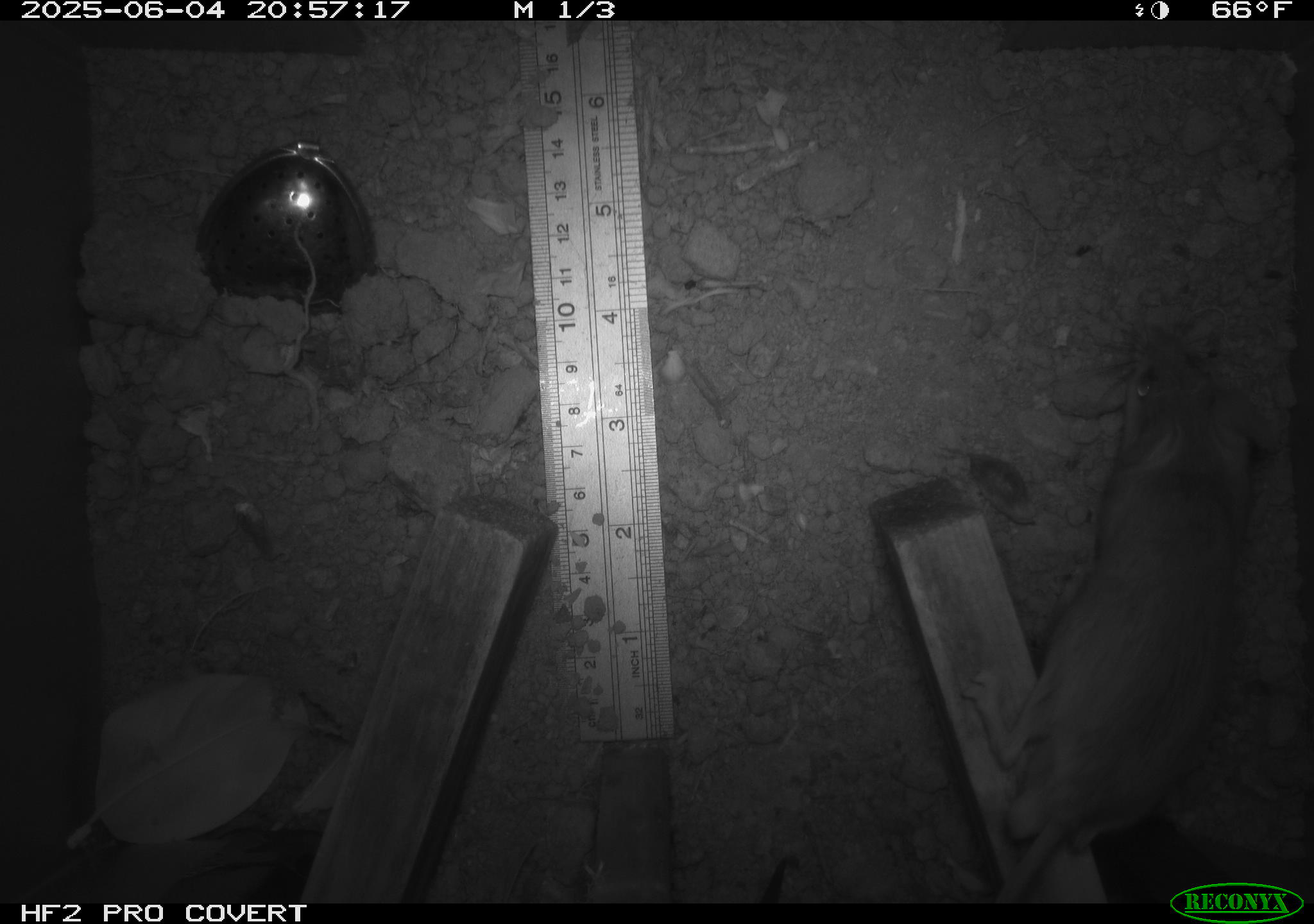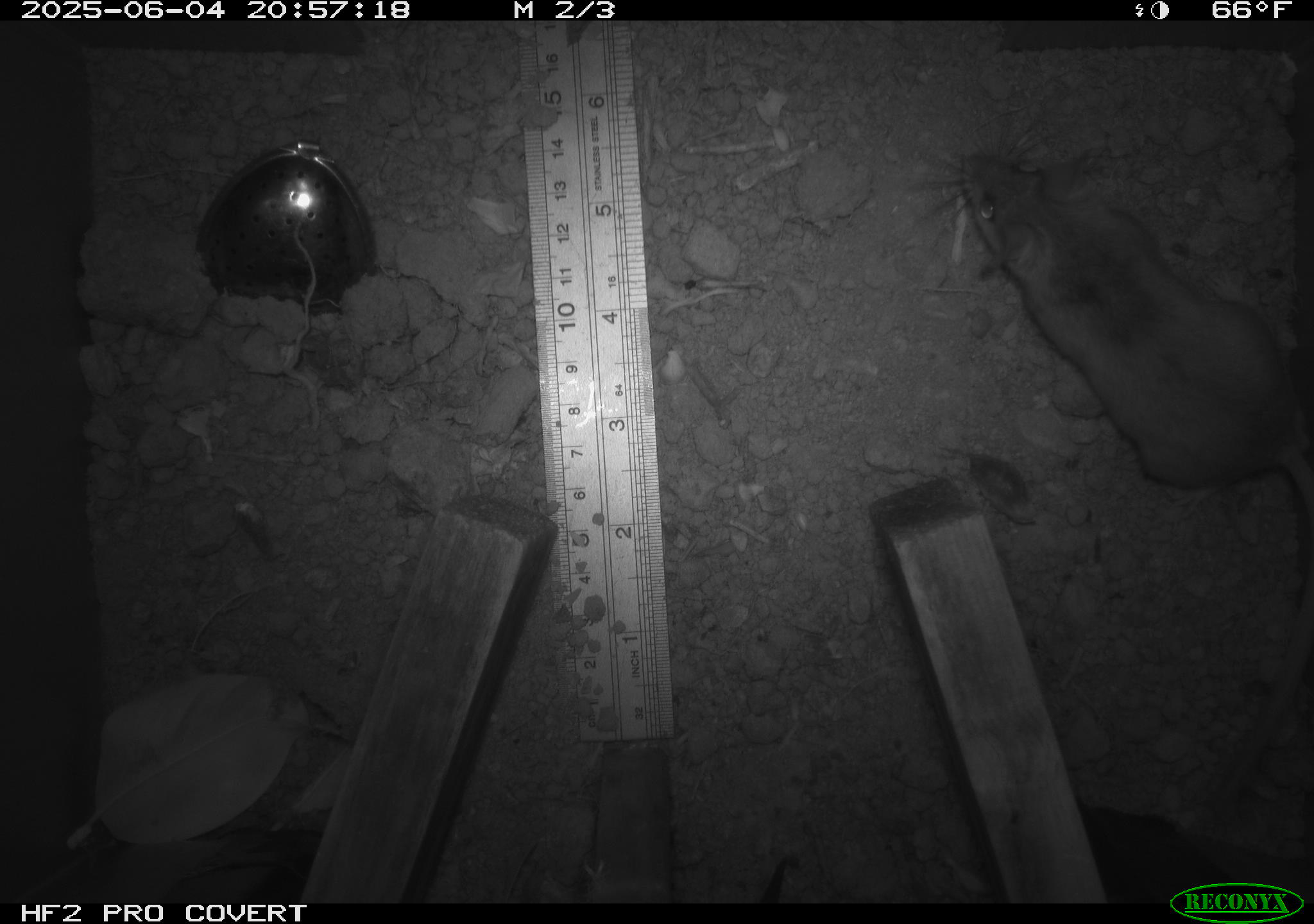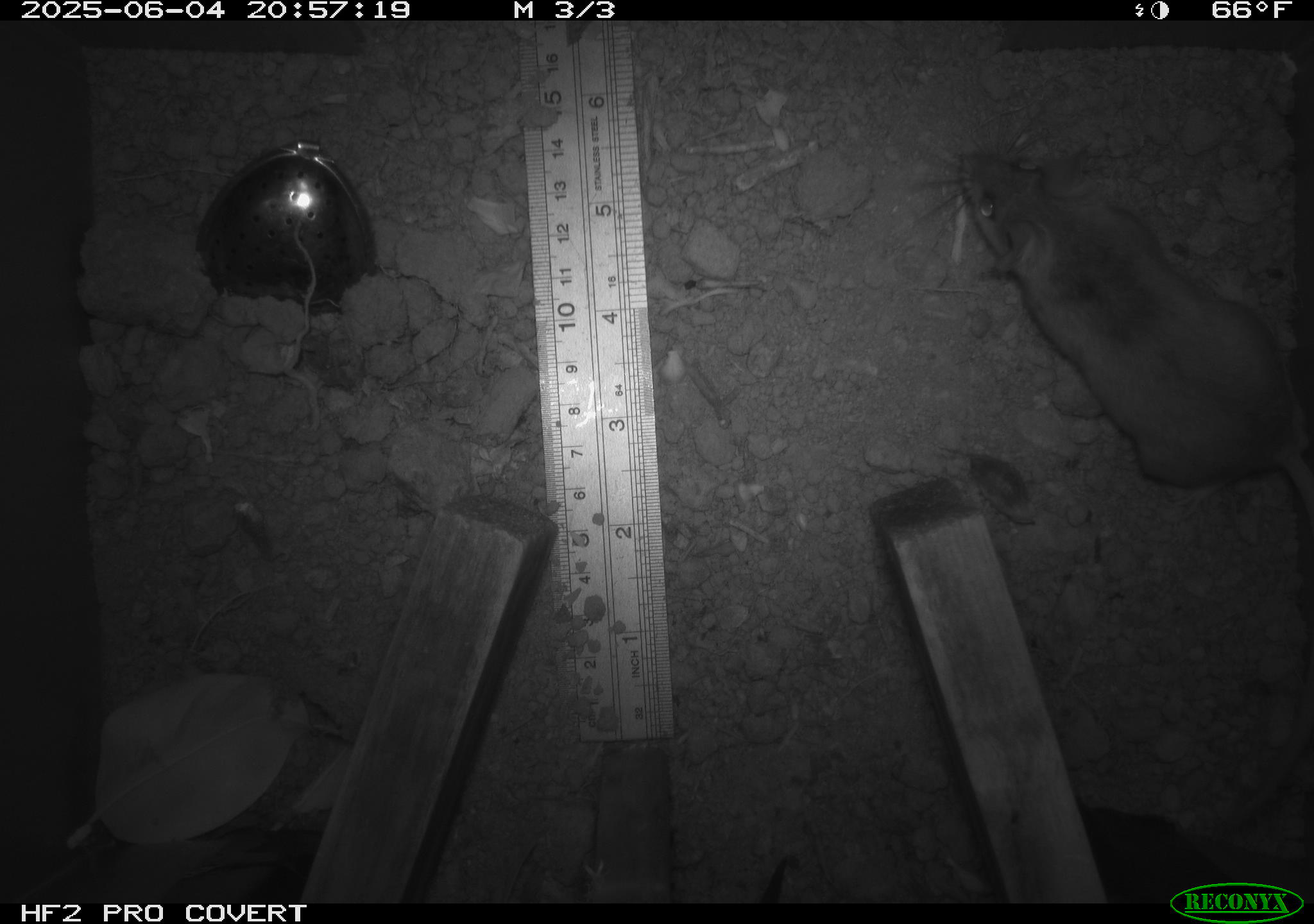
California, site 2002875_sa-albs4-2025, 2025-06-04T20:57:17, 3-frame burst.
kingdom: Animalia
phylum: Chordata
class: Mammalia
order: Rodentia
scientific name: Rodentia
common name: mouse species